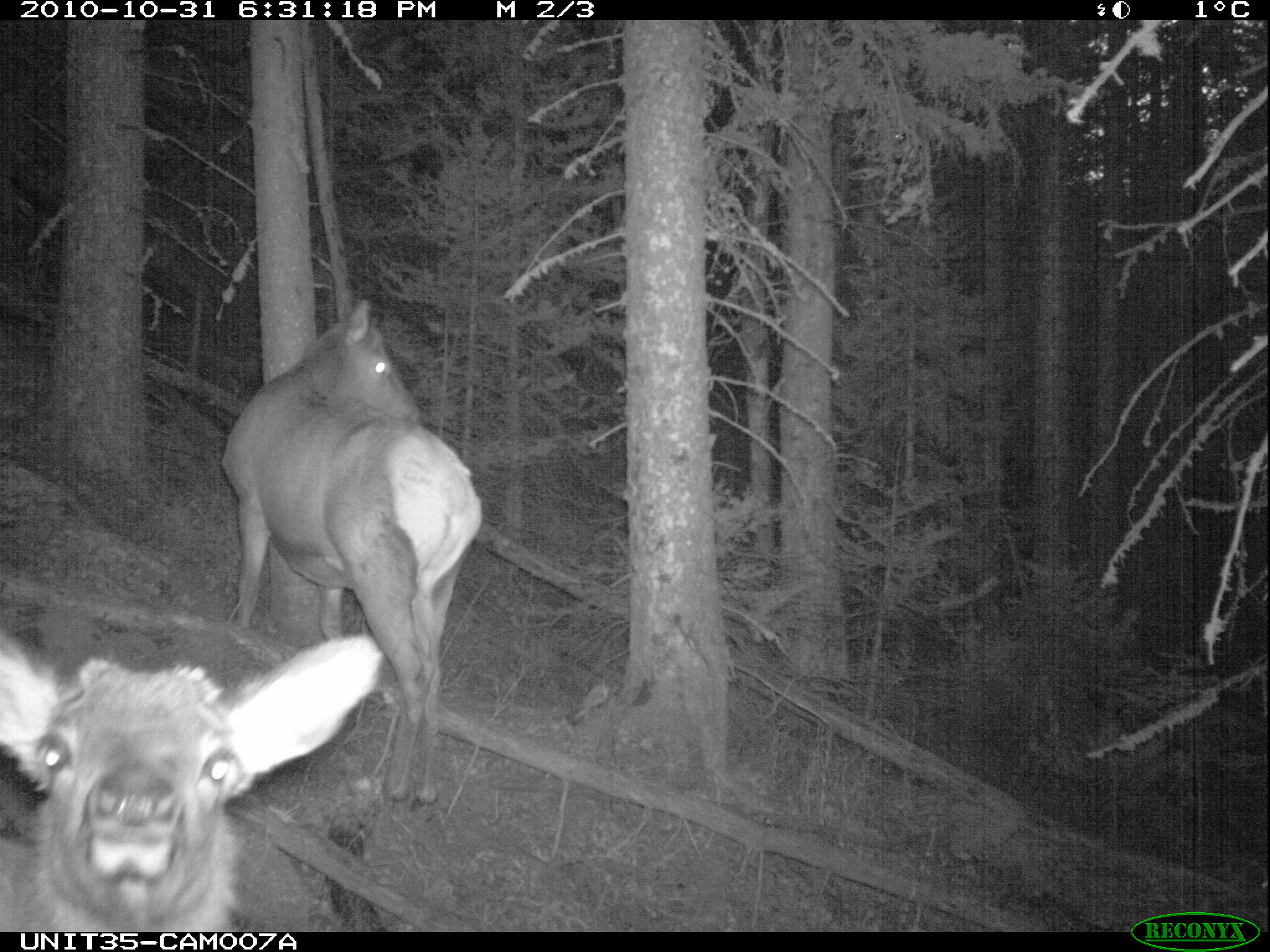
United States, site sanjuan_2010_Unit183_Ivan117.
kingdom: Animalia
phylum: Chordata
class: Mammalia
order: Artiodactyla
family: Cervidae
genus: Cervus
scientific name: Cervus elaphus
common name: red deer